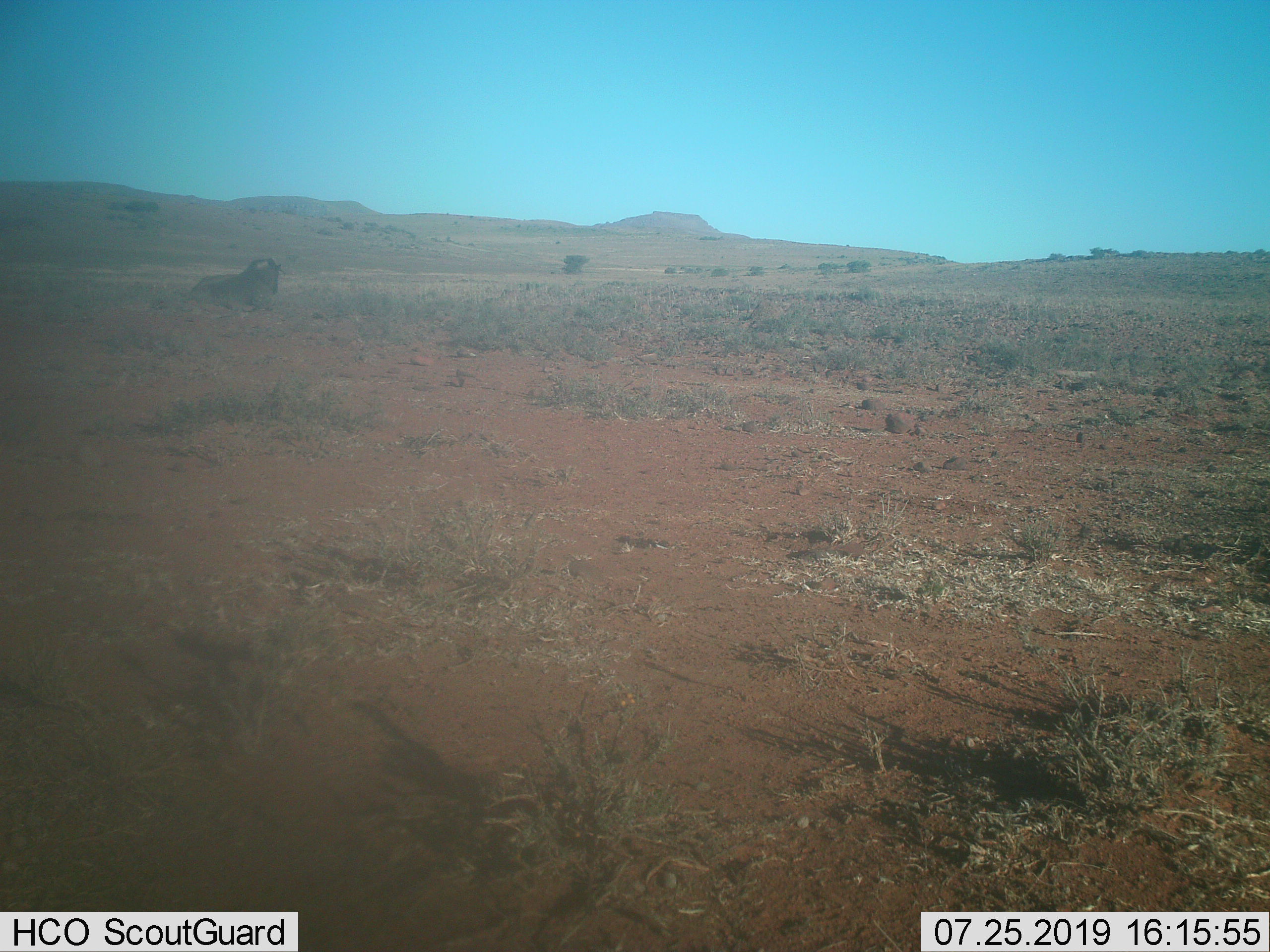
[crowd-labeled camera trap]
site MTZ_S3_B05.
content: unidentified animal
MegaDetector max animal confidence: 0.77